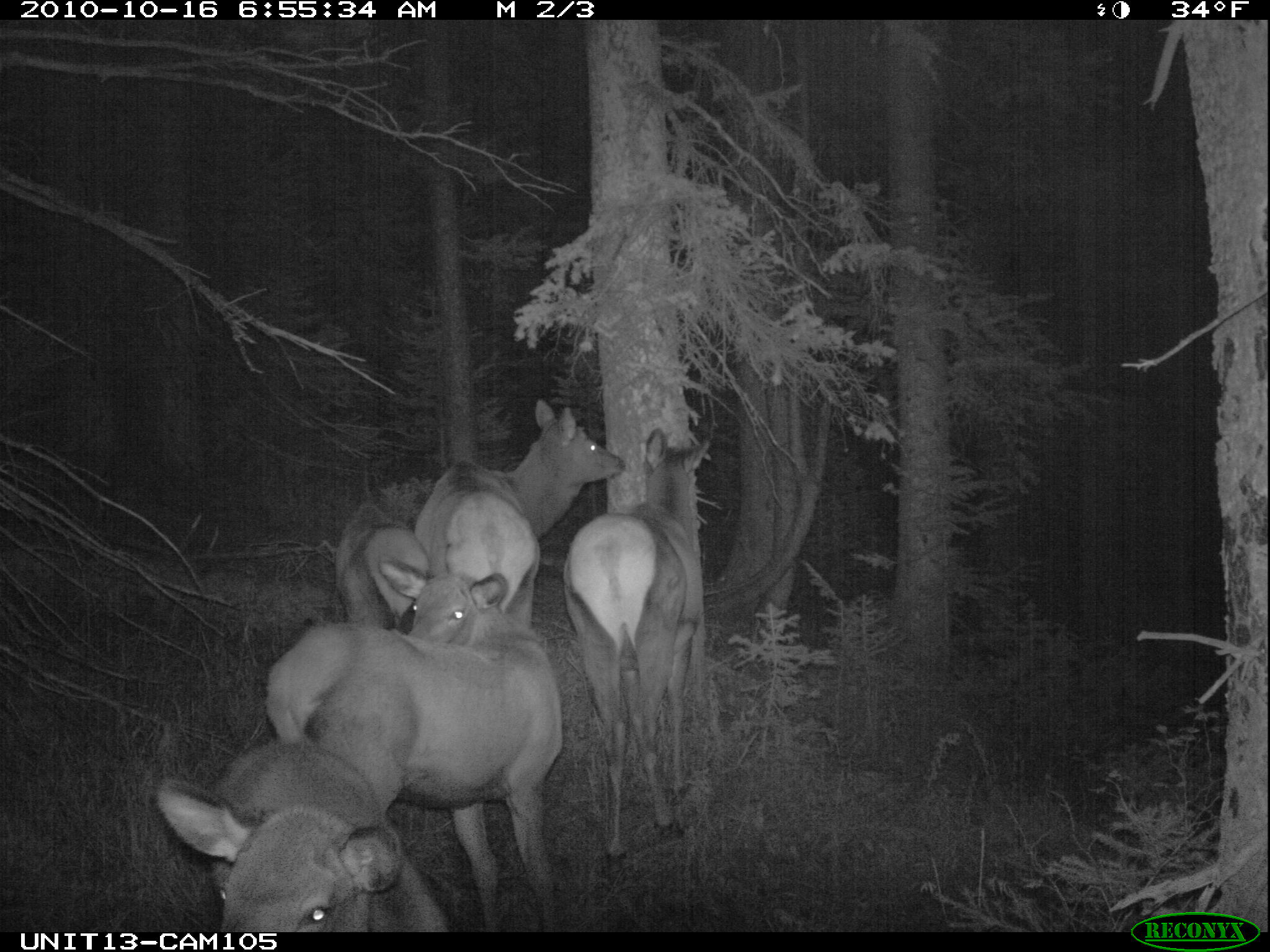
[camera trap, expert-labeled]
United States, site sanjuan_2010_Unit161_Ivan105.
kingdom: Animalia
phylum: Chordata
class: Mammalia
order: Artiodactyla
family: Cervidae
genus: Cervus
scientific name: Cervus elaphus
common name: red deer